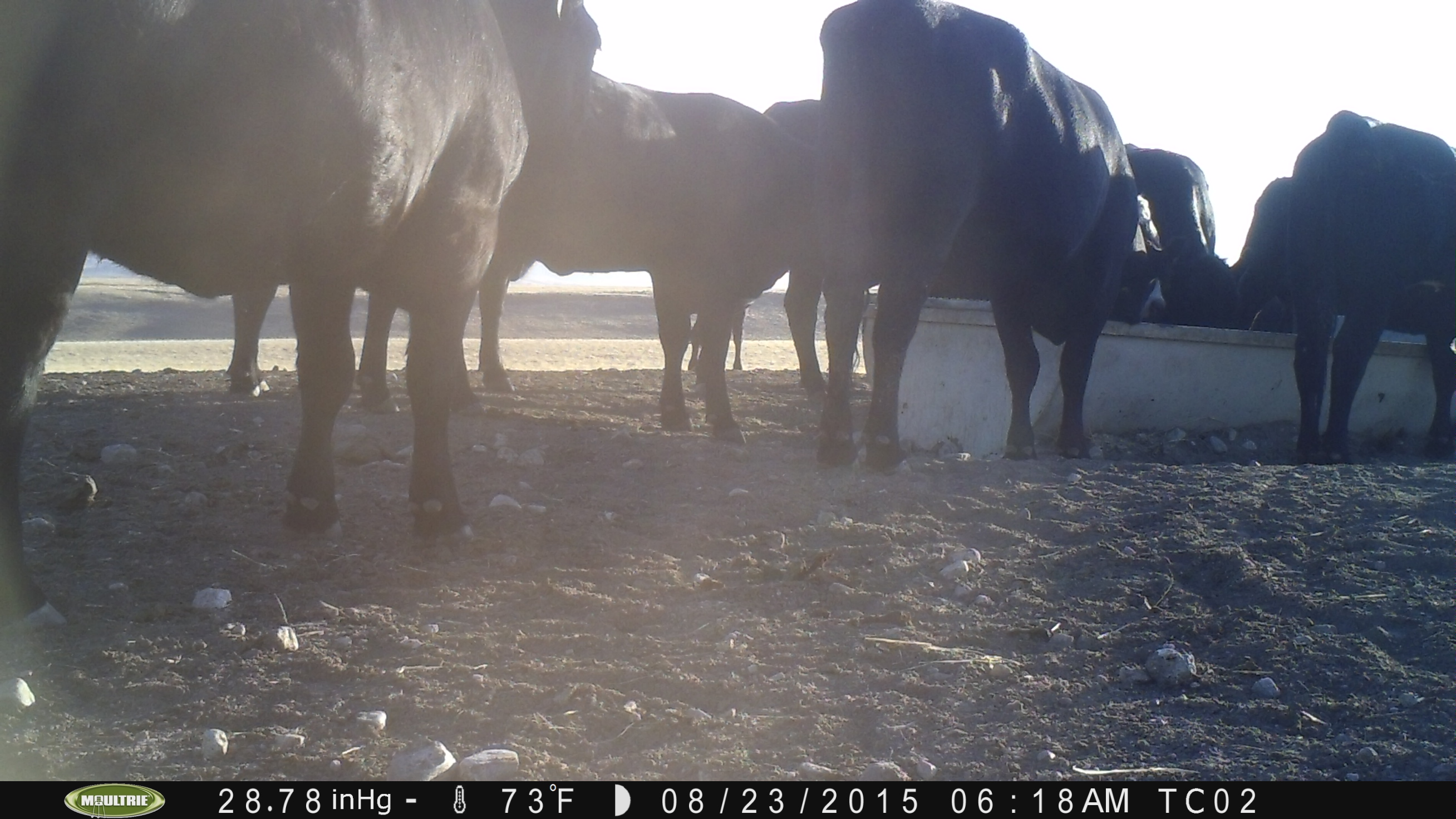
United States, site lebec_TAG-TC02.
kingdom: Animalia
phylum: Chordata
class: Mammalia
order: Artiodactyla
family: Bovidae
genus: Bos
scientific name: Bos taurus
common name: domestic cow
Bos taurus (domestic cow).